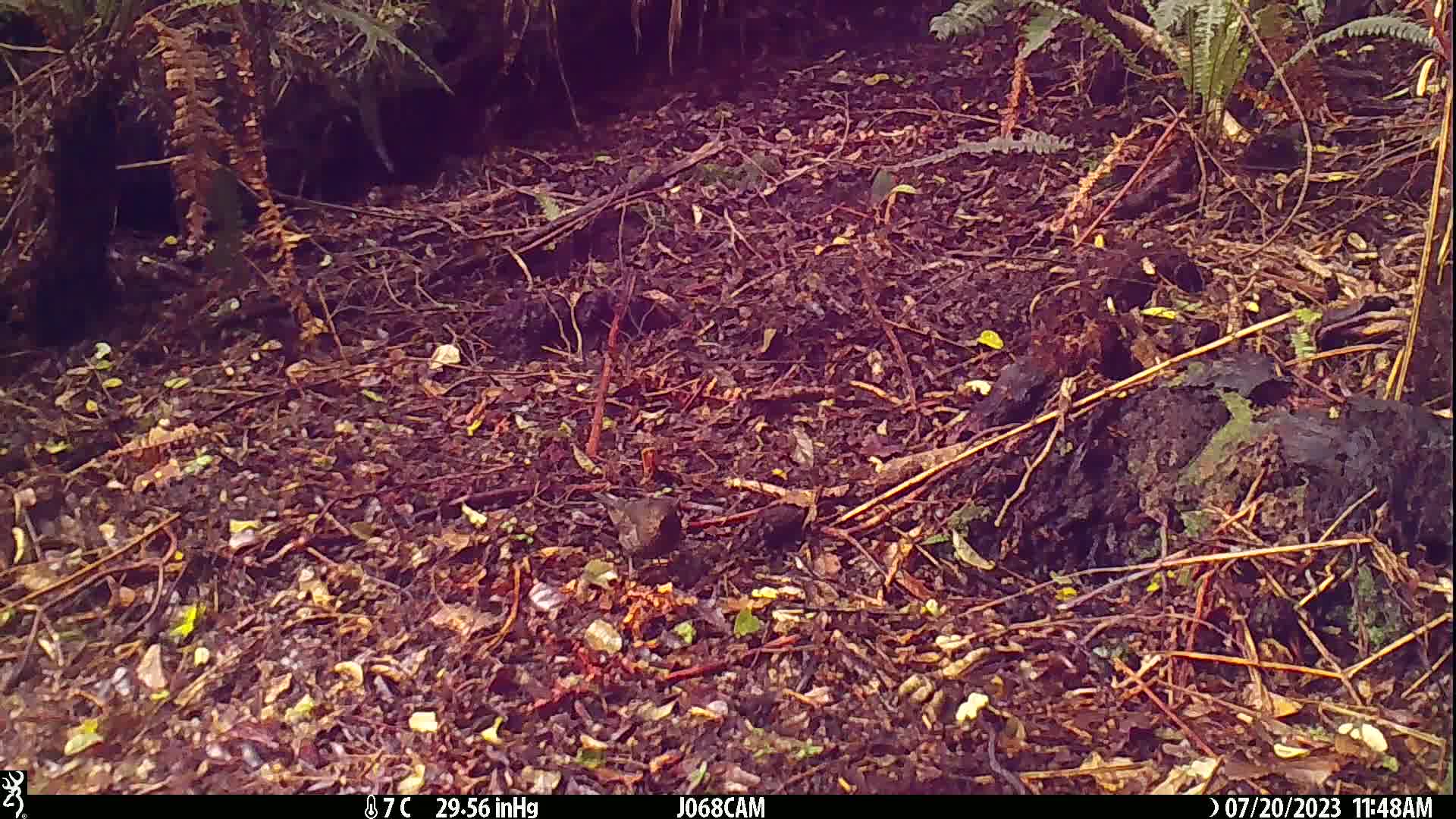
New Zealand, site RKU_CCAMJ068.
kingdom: Animalia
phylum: Chordata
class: Aves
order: Passeriformes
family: Turdidae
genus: Turdus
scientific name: Turdus merula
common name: eurasian blackbird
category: blackbird